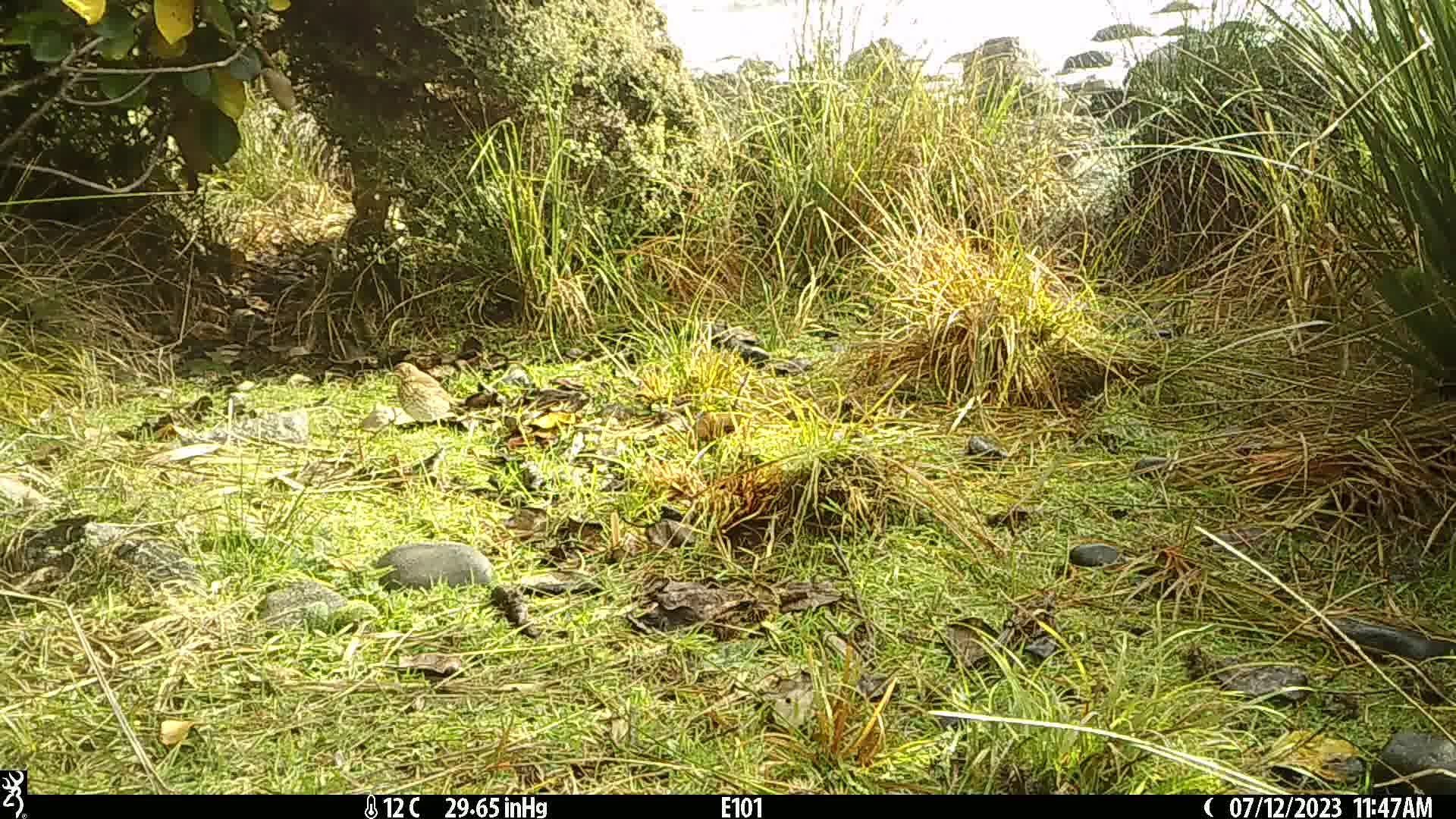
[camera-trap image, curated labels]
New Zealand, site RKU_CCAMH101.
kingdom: Animalia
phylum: Chordata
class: Aves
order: Passeriformes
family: Turdidae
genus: Turdus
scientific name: Turdus philomelos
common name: song thrush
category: thrush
Thrush (song thrush) (Turdus philomelos).